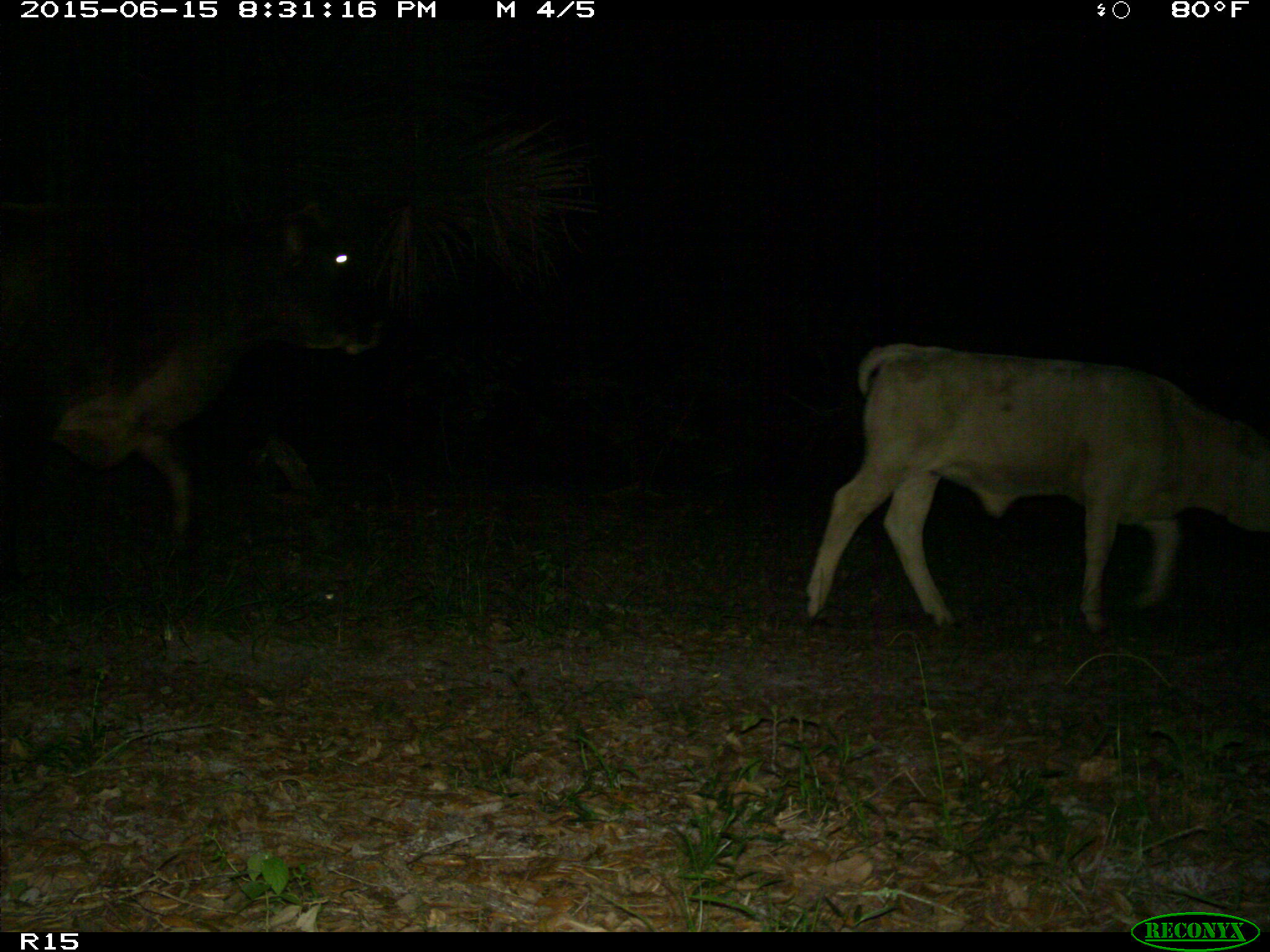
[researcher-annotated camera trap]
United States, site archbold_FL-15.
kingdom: Animalia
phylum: Chordata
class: Mammalia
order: Artiodactyla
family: Bovidae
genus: Bos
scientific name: Bos taurus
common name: domestic cow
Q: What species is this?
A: Bos taurus (domestic cow).